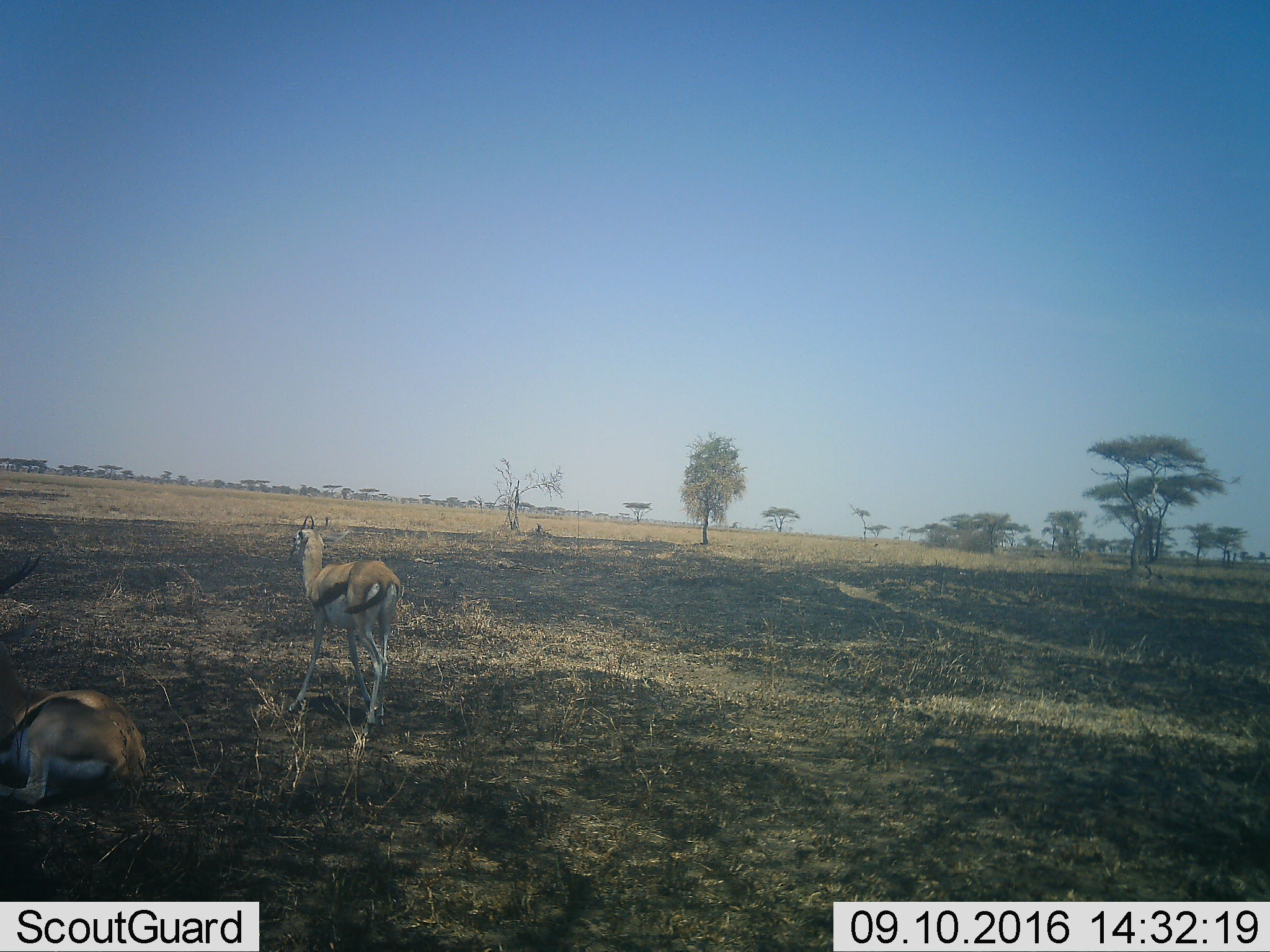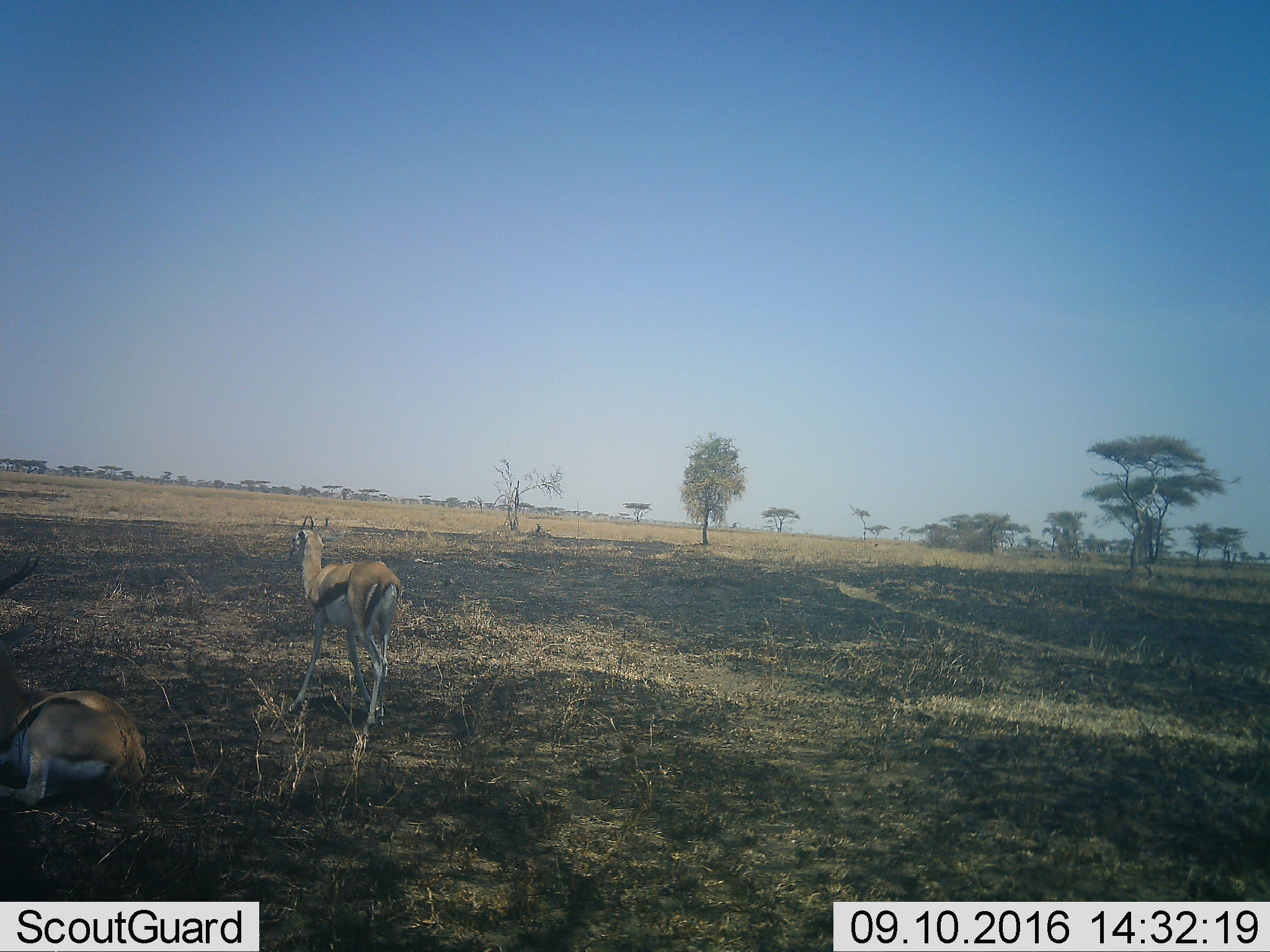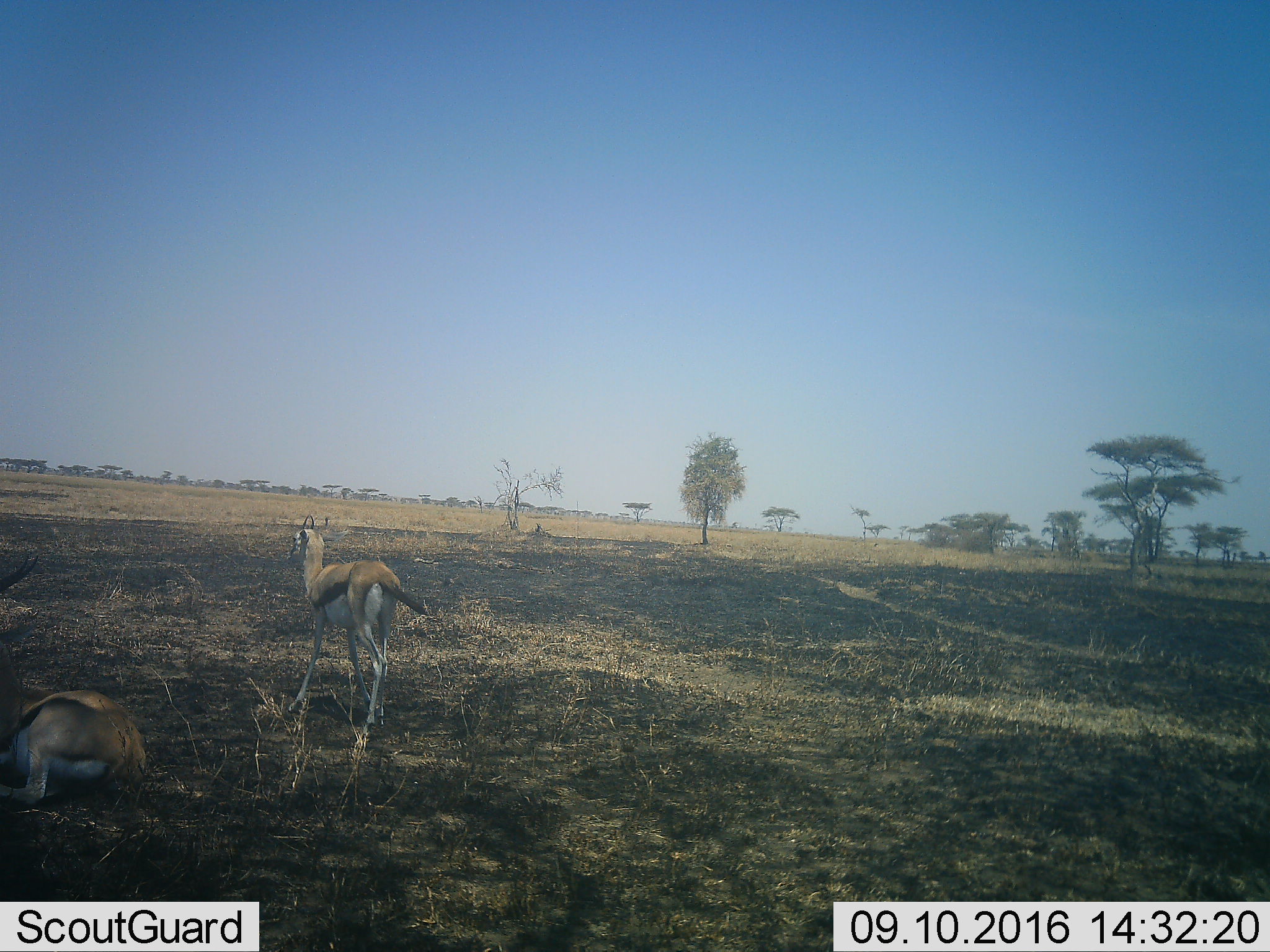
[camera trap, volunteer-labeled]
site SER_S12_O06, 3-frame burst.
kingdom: Animalia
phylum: Chordata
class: Mammalia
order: Artiodactyla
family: Bovidae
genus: Eudorcas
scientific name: Eudorcas thomsonii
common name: thomson's gazelle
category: gazellethomsons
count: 2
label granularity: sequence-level